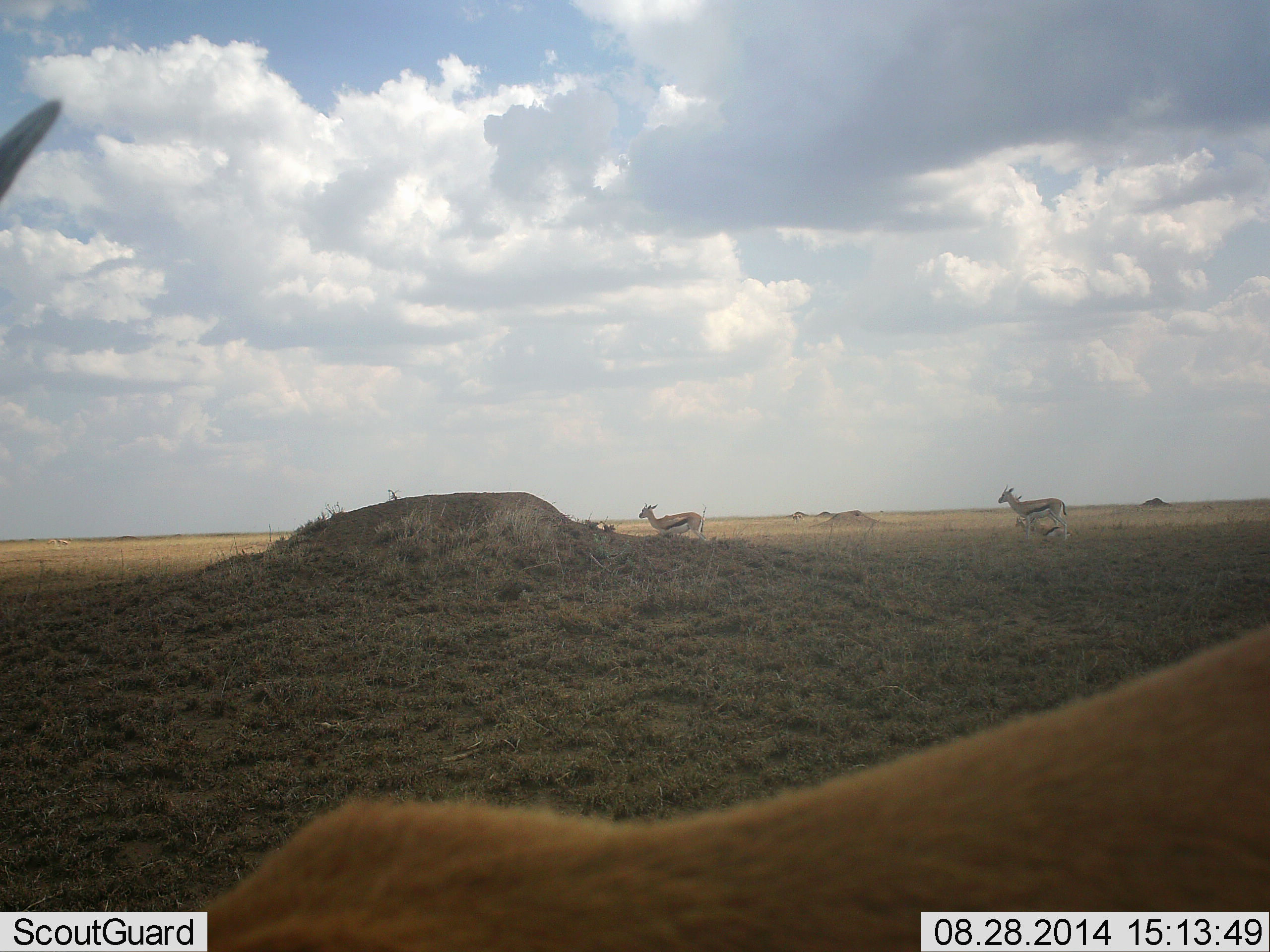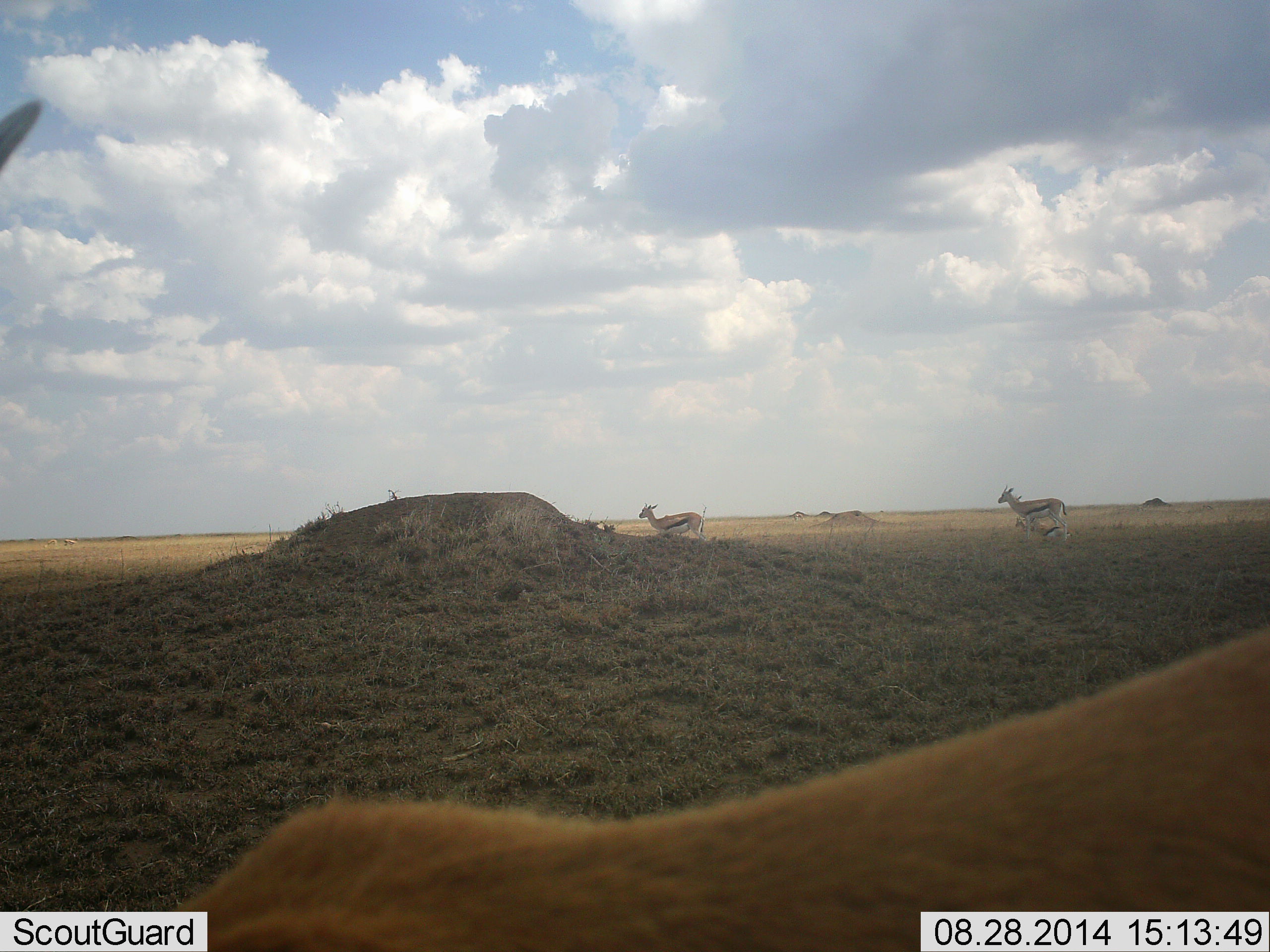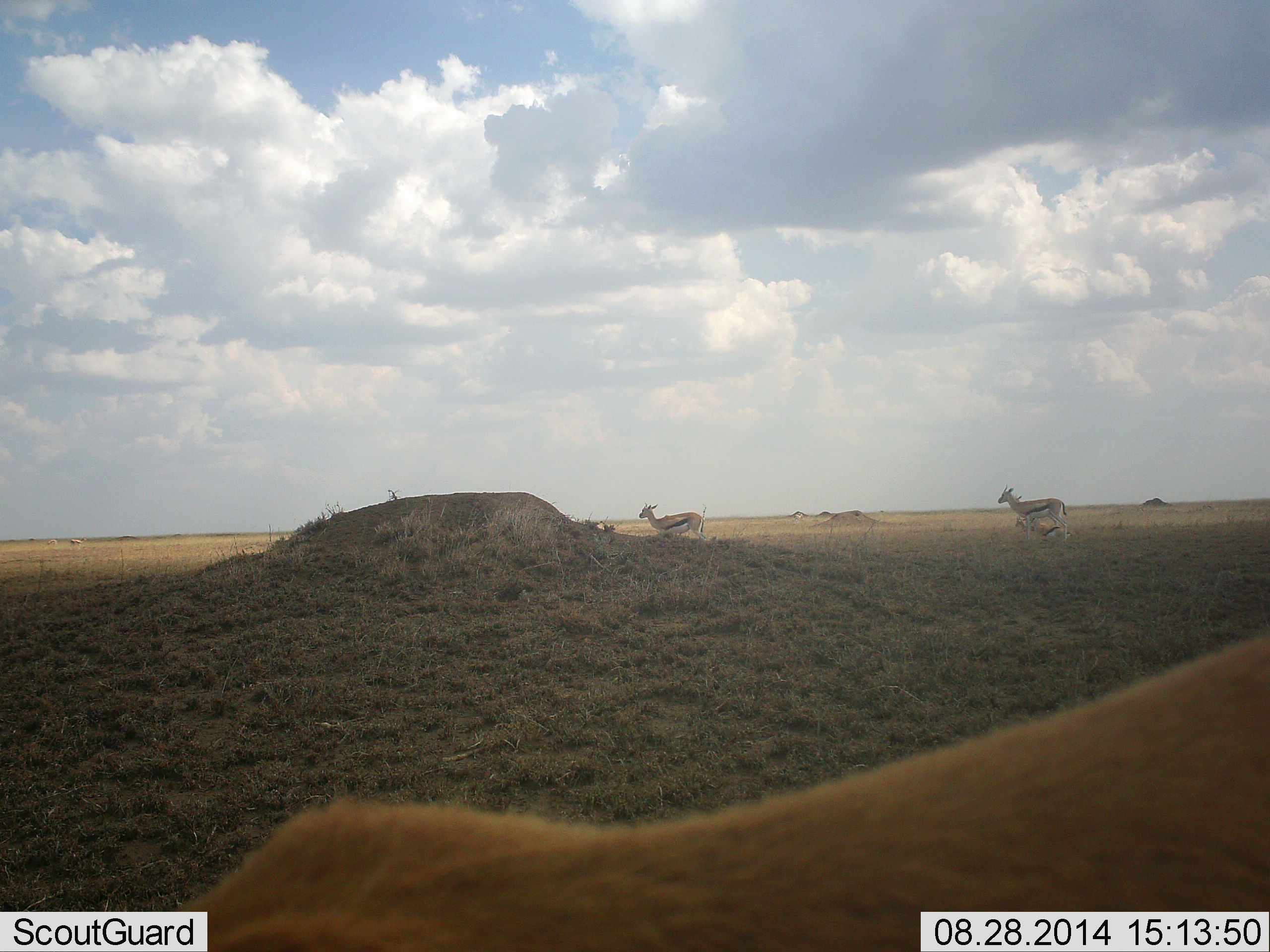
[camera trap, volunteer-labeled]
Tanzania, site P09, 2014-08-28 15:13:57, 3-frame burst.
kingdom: Animalia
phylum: Chordata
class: Mammalia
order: Artiodactyla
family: Bovidae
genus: Eudorcas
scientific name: Eudorcas thomsonii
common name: thomson's gazelle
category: gazellethomsons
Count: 4.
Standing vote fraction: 70%.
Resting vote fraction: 30%.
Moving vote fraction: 30%.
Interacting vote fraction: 0%.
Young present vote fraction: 0%.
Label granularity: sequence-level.